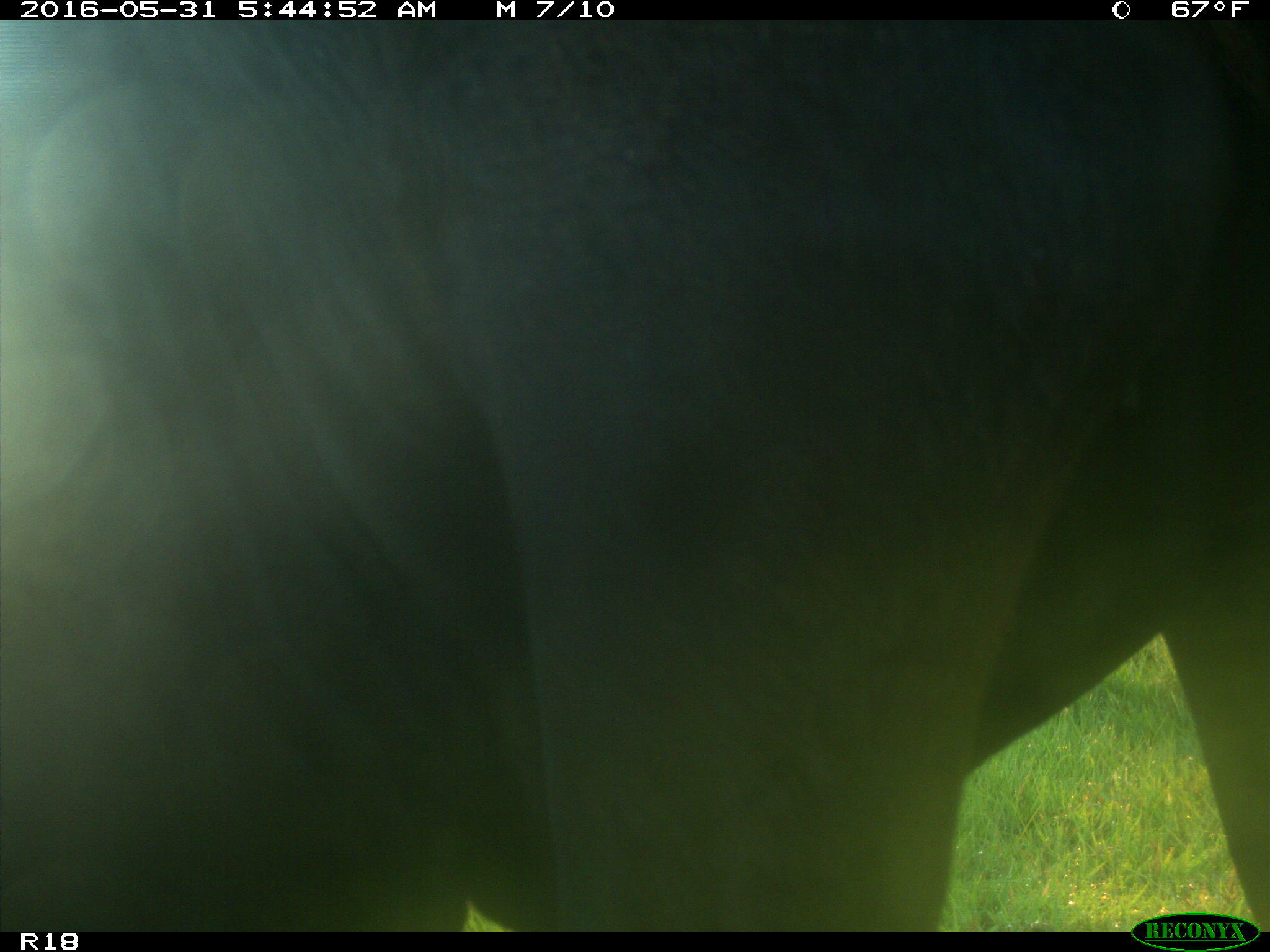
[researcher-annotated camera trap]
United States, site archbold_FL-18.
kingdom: Animalia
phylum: Chordata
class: Mammalia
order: Artiodactyla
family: Bovidae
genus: Bos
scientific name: Bos taurus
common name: domestic cow